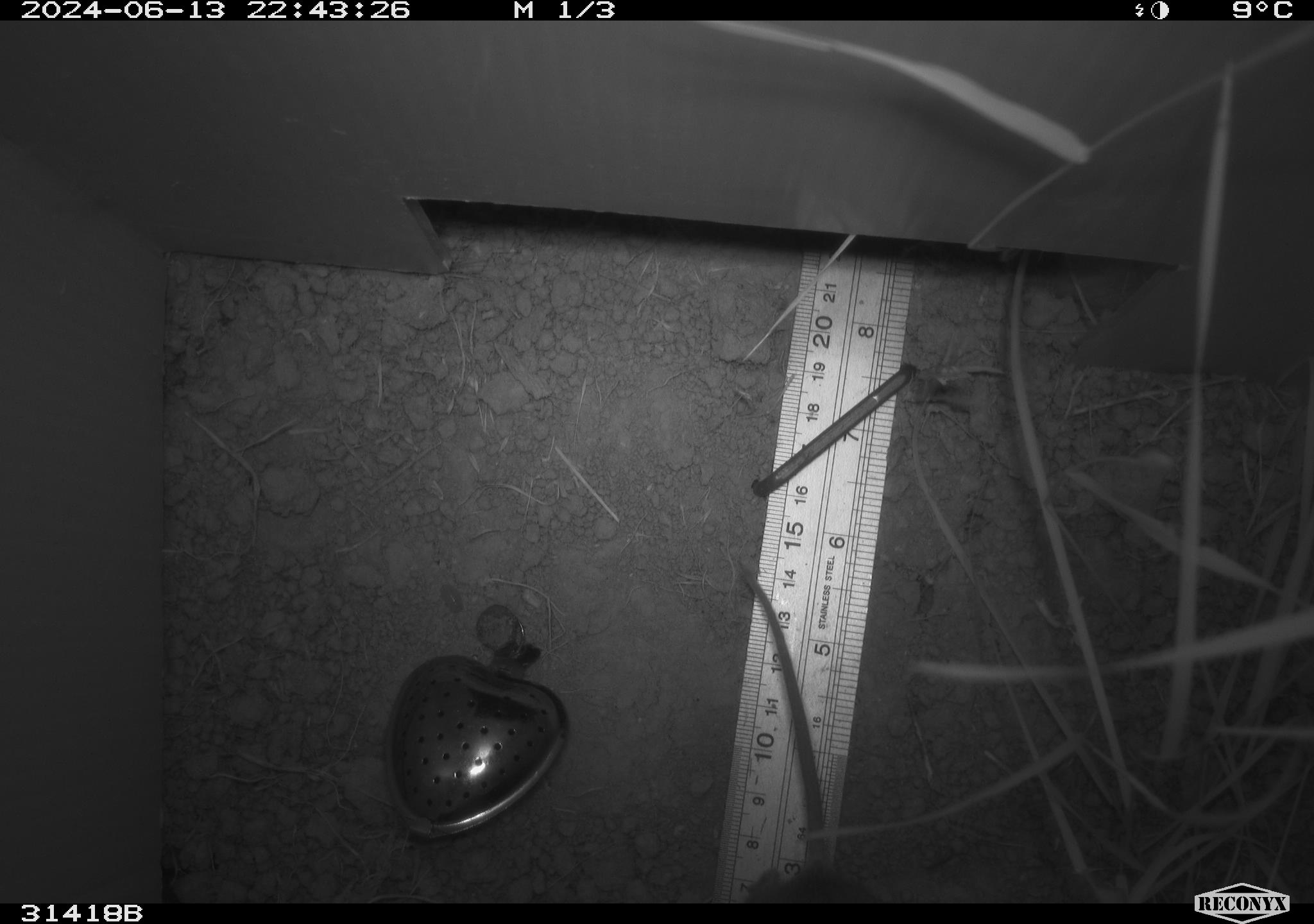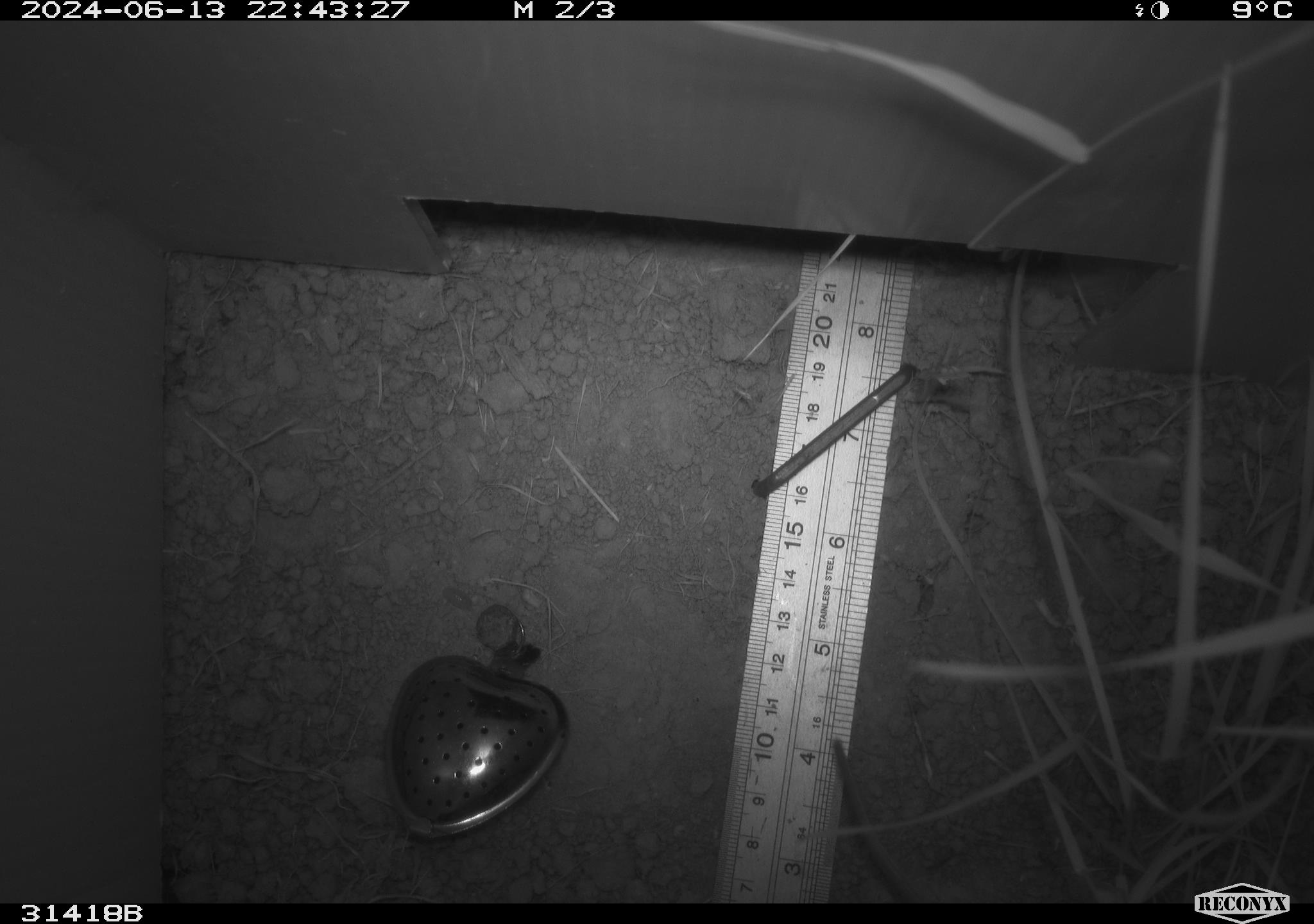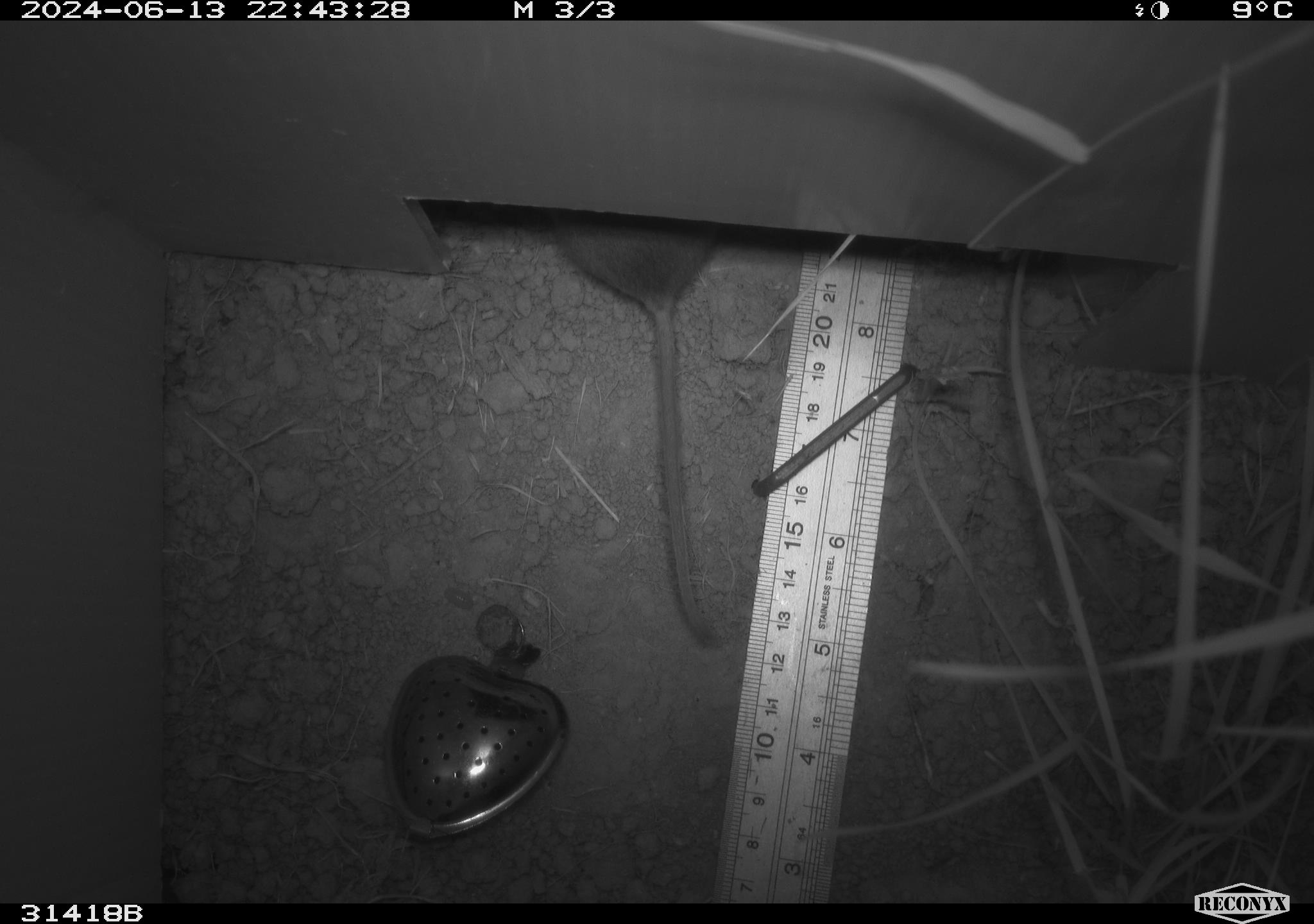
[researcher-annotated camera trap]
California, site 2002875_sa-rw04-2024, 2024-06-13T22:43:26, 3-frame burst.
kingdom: Animalia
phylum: Chordata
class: Mammalia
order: Rodentia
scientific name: Rodentia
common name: rodent